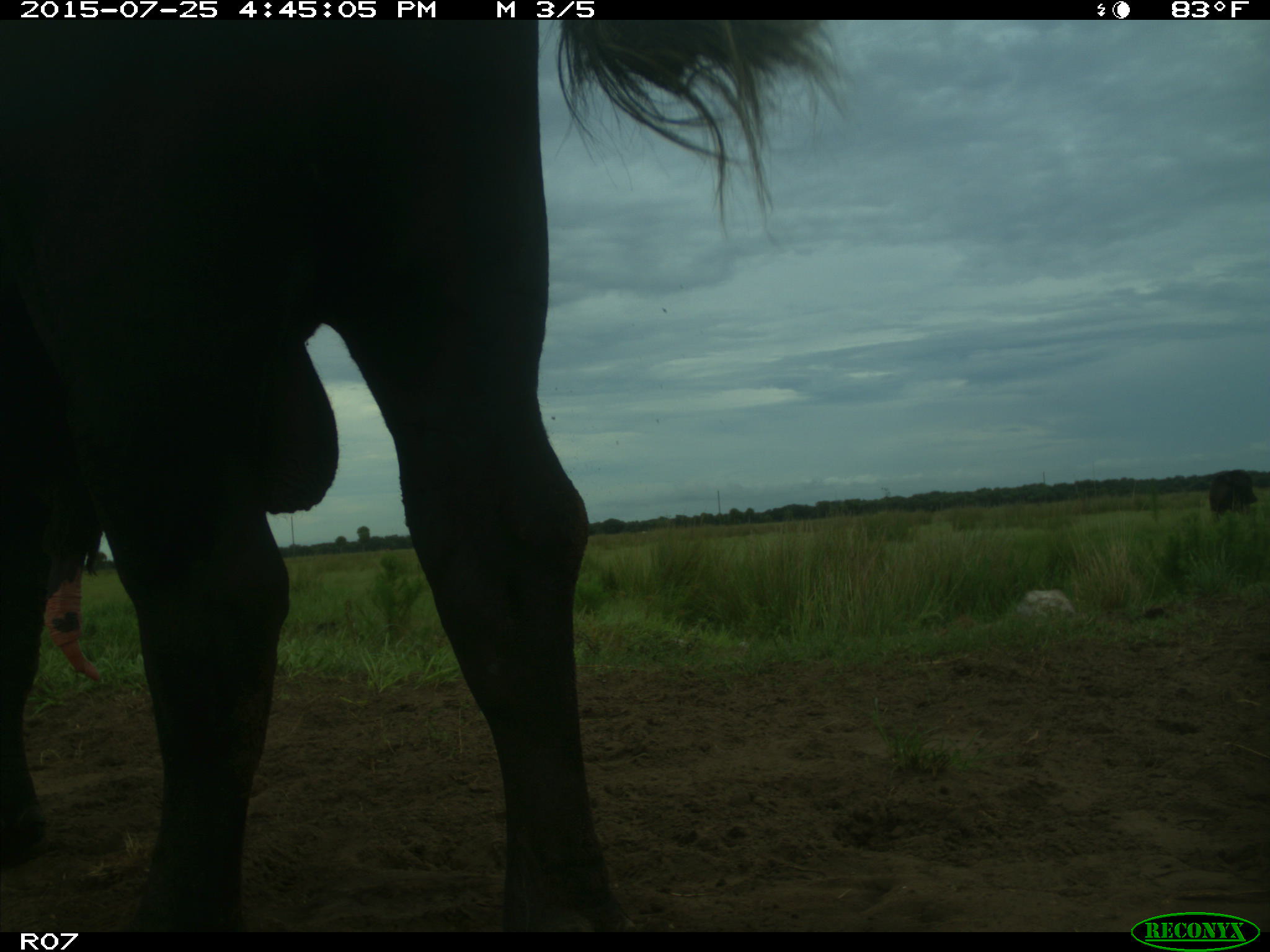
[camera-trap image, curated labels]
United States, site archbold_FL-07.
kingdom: Animalia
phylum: Chordata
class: Mammalia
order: Artiodactyla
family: Bovidae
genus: Bos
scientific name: Bos taurus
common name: domestic cow